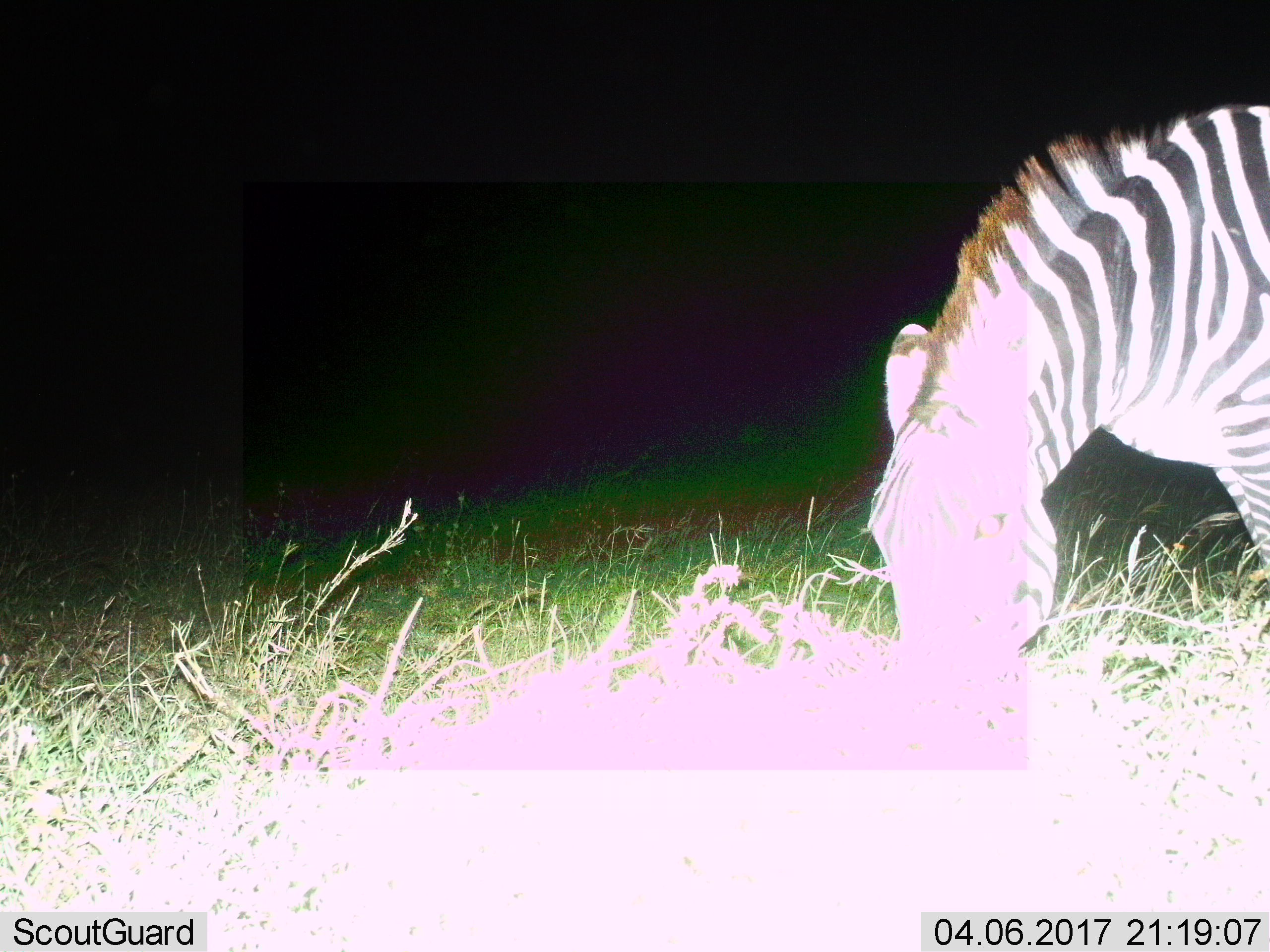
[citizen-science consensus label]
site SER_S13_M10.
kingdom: Animalia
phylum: Chordata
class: Mammalia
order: Perissodactyla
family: Equidae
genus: Equus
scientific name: Equus quagga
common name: plains zebra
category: zebraplains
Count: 1.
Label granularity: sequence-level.